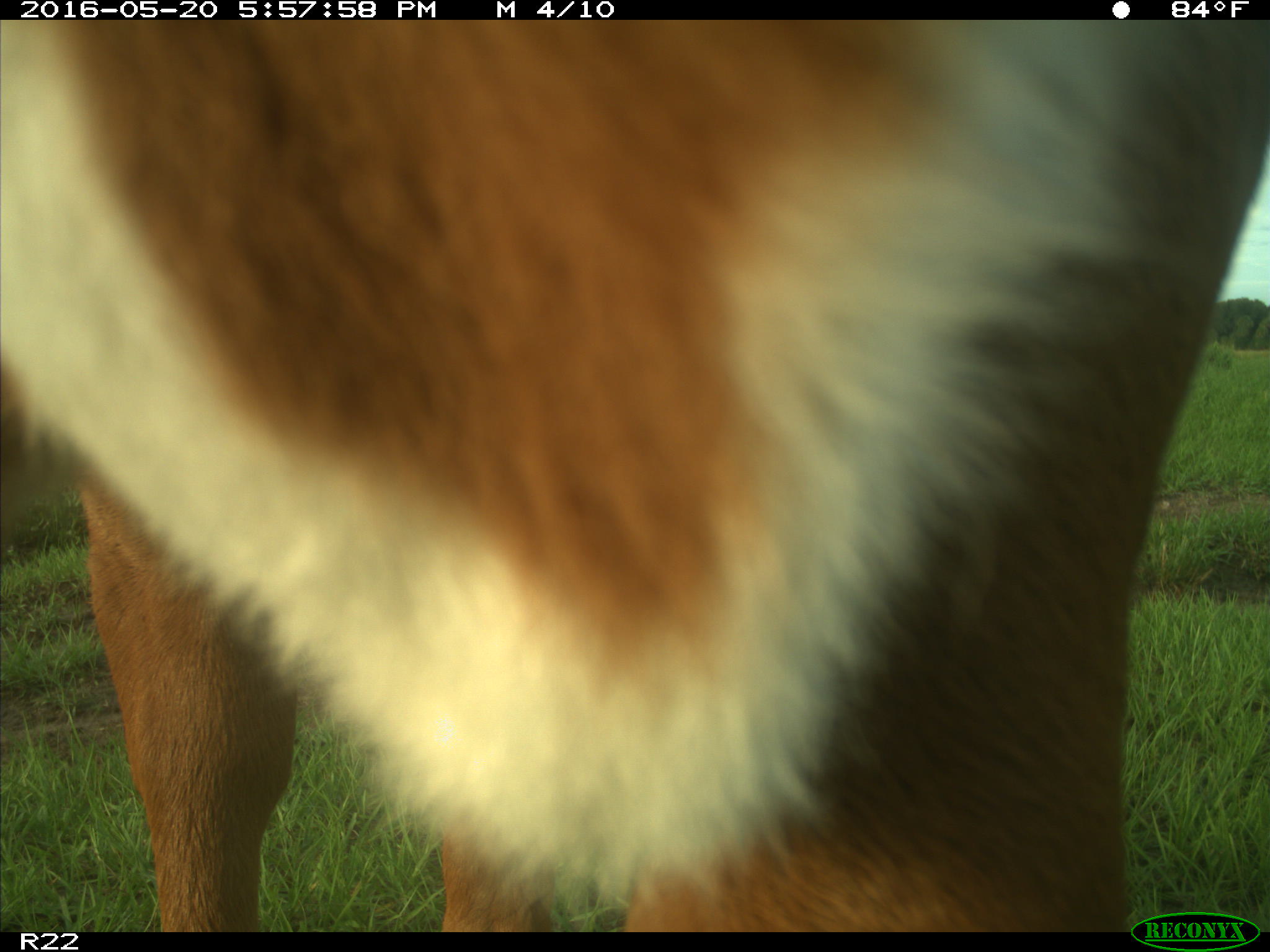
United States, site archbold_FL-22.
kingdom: Animalia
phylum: Chordata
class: Mammalia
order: Artiodactyla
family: Bovidae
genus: Bos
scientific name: Bos taurus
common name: domestic cow